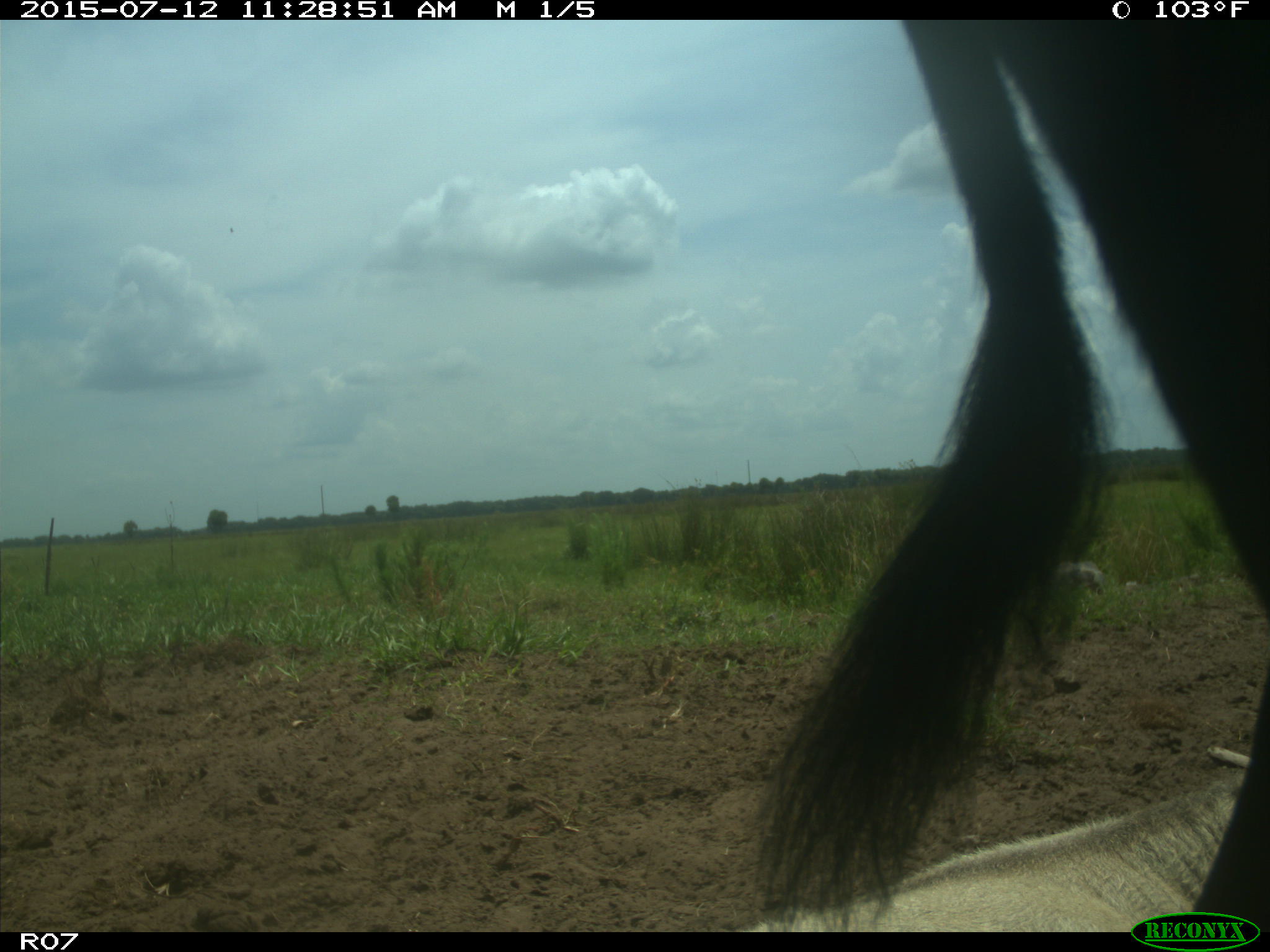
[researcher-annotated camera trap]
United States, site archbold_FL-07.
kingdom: Animalia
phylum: Chordata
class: Mammalia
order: Artiodactyla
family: Bovidae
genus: Bos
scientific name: Bos taurus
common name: domestic cow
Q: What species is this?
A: Bos taurus (domestic cow).